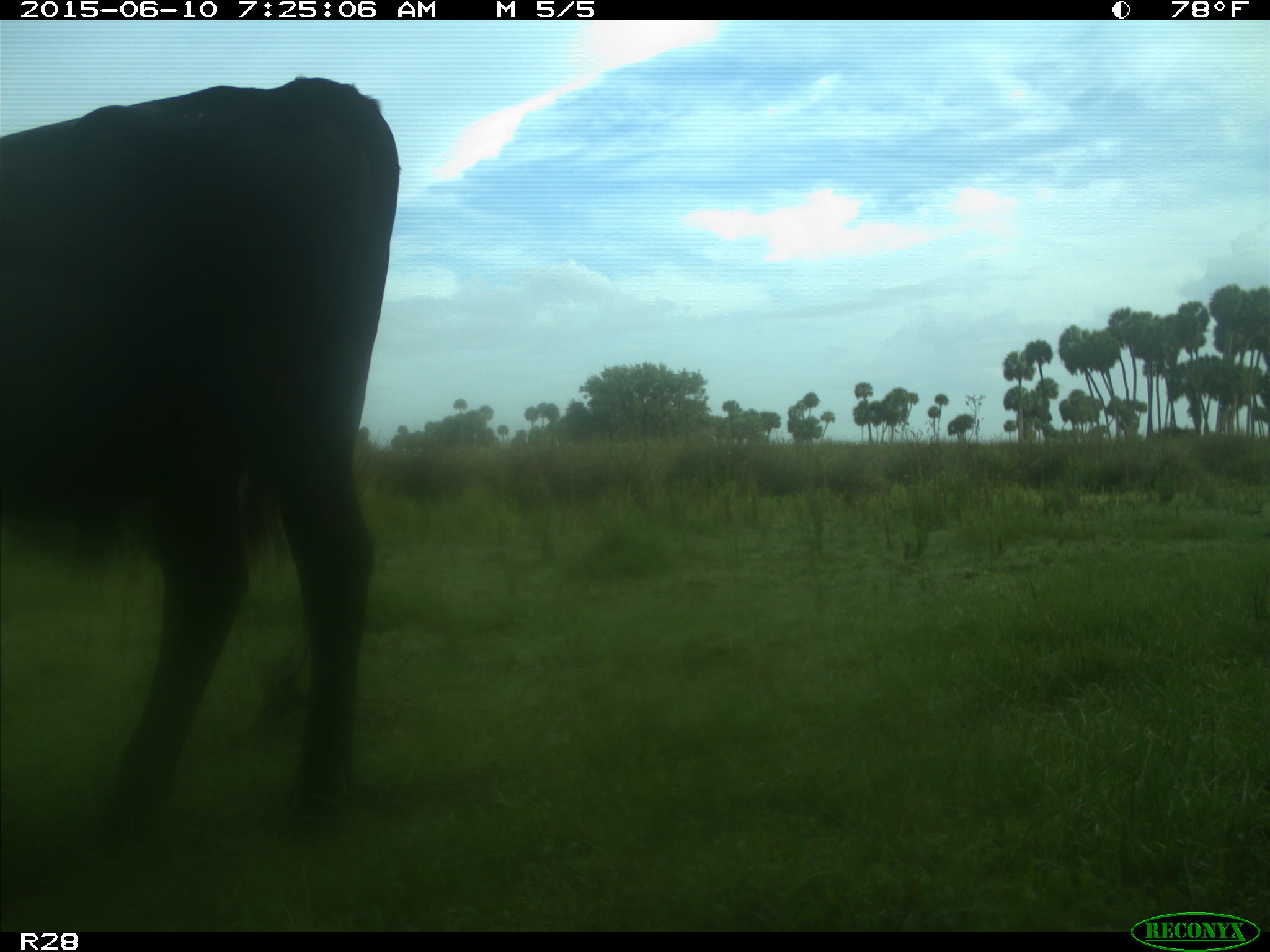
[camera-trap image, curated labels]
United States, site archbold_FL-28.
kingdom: Animalia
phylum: Chordata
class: Mammalia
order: Artiodactyla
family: Bovidae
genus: Bos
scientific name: Bos taurus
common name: domestic cow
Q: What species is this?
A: Bos taurus (domestic cow).